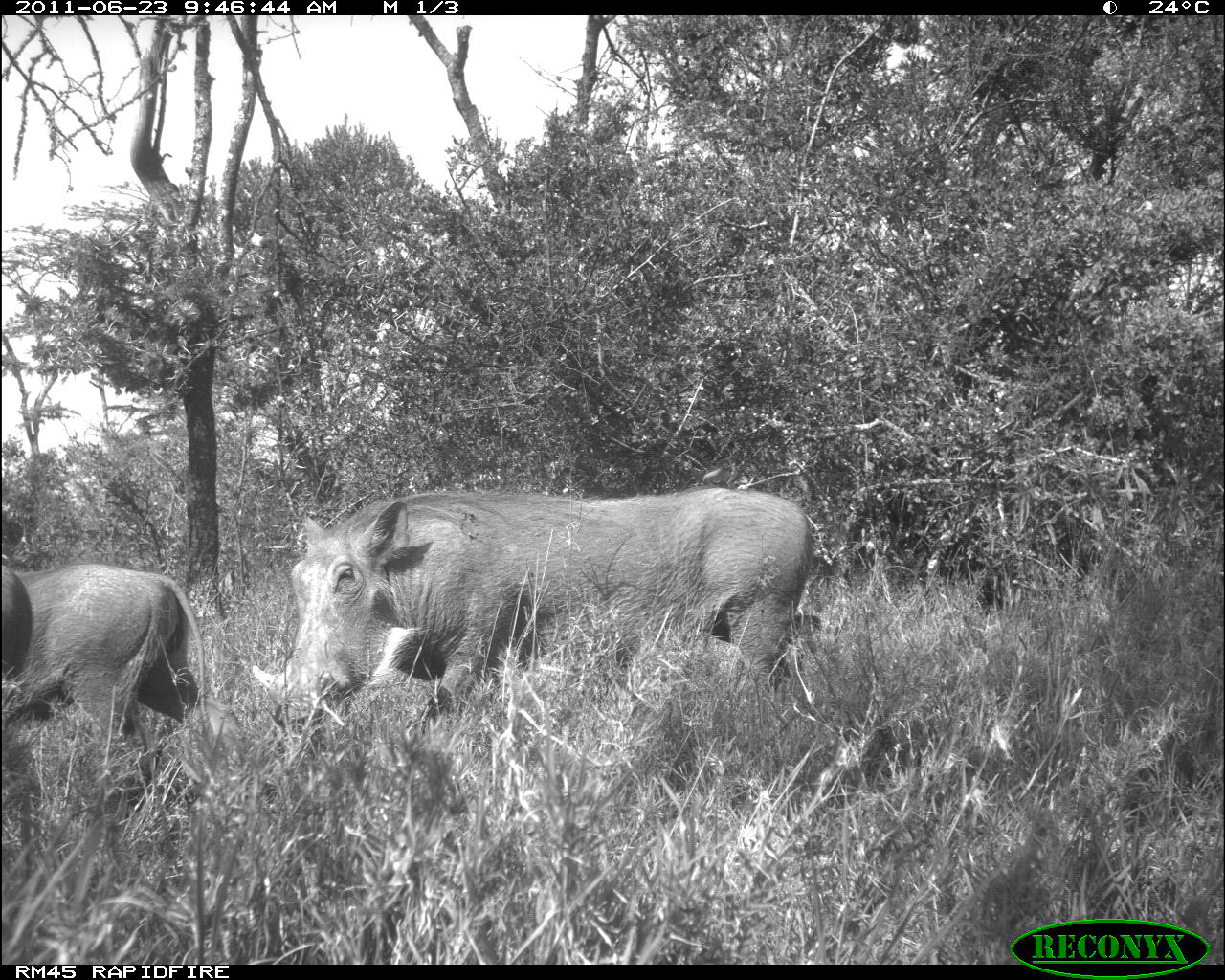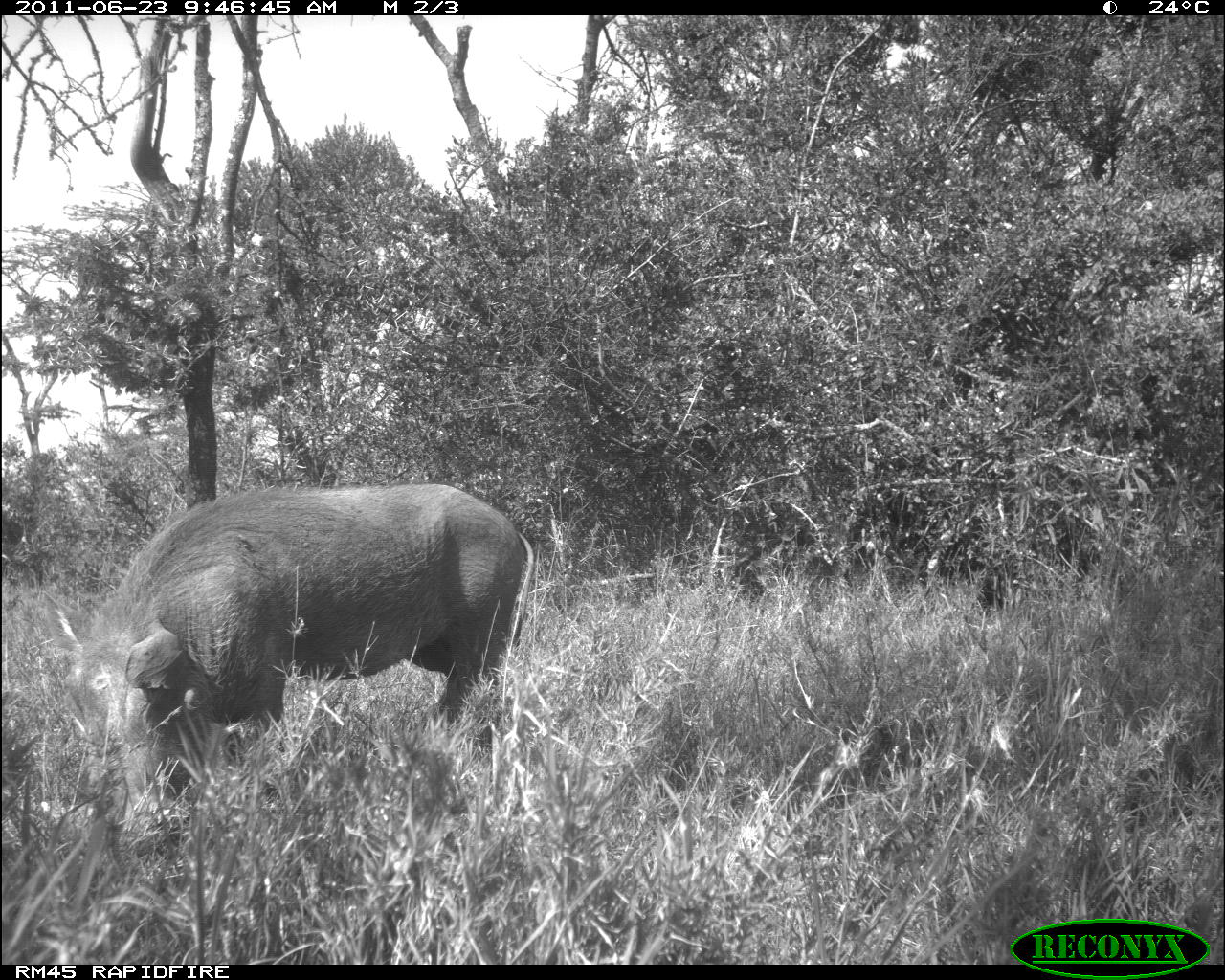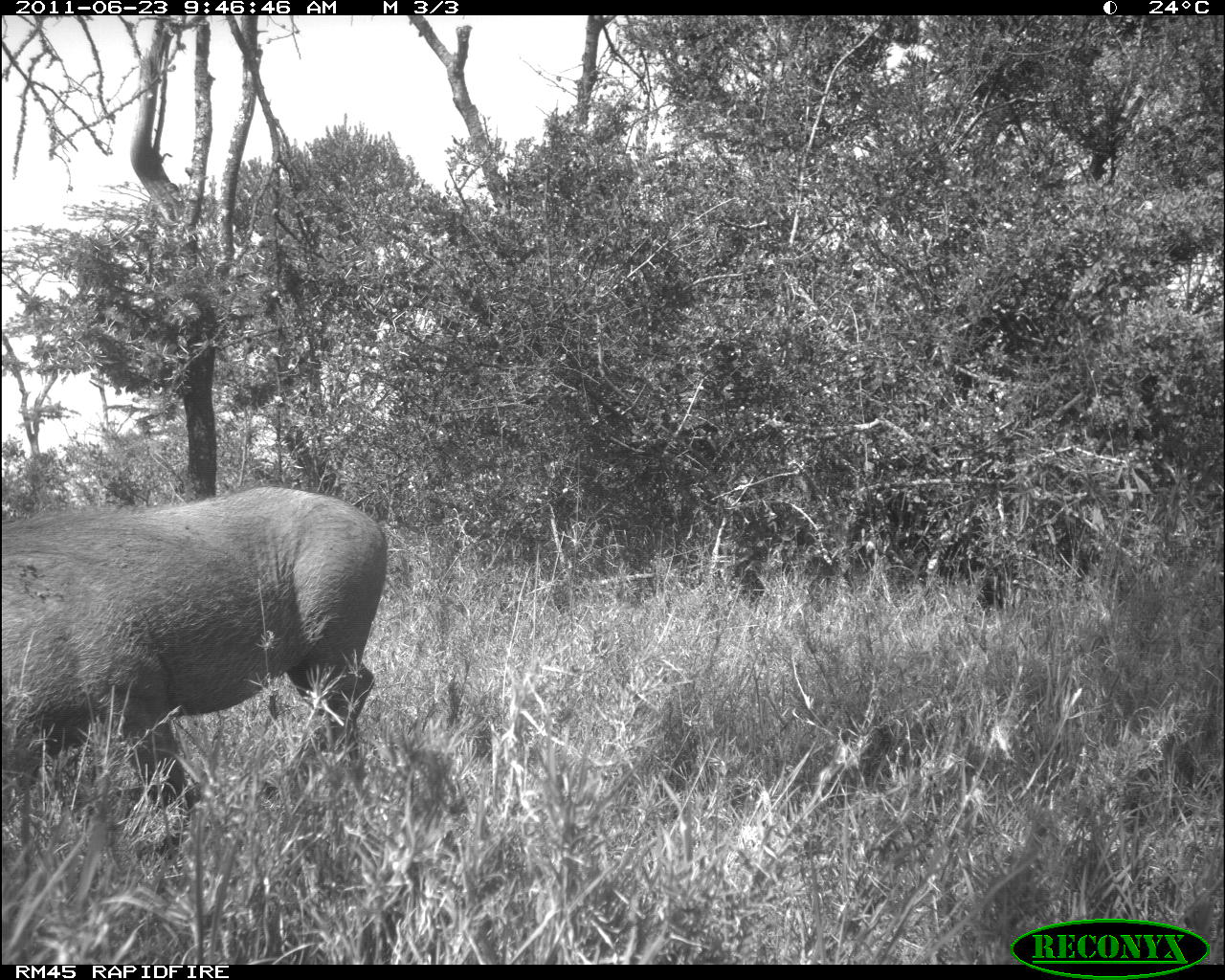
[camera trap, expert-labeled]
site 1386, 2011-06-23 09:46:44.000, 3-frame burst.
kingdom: Animalia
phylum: Chordata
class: Mammalia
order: Artiodactyla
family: Suidae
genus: Phacochoerus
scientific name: Phacochoerus africanus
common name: common warthog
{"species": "Phacochoerus africanus (common warthog)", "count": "3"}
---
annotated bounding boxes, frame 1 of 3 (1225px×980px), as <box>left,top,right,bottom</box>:
phacochoerus africanus: <box>247,483,822,759</box>; <box>0,559,241,744</box>; <box>2,562,32,681</box>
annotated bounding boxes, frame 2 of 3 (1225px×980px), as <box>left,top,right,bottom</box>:
phacochoerus africanus: <box>39,477,534,866</box>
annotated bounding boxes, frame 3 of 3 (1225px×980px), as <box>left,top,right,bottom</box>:
phacochoerus africanus: <box>0,483,389,896</box>